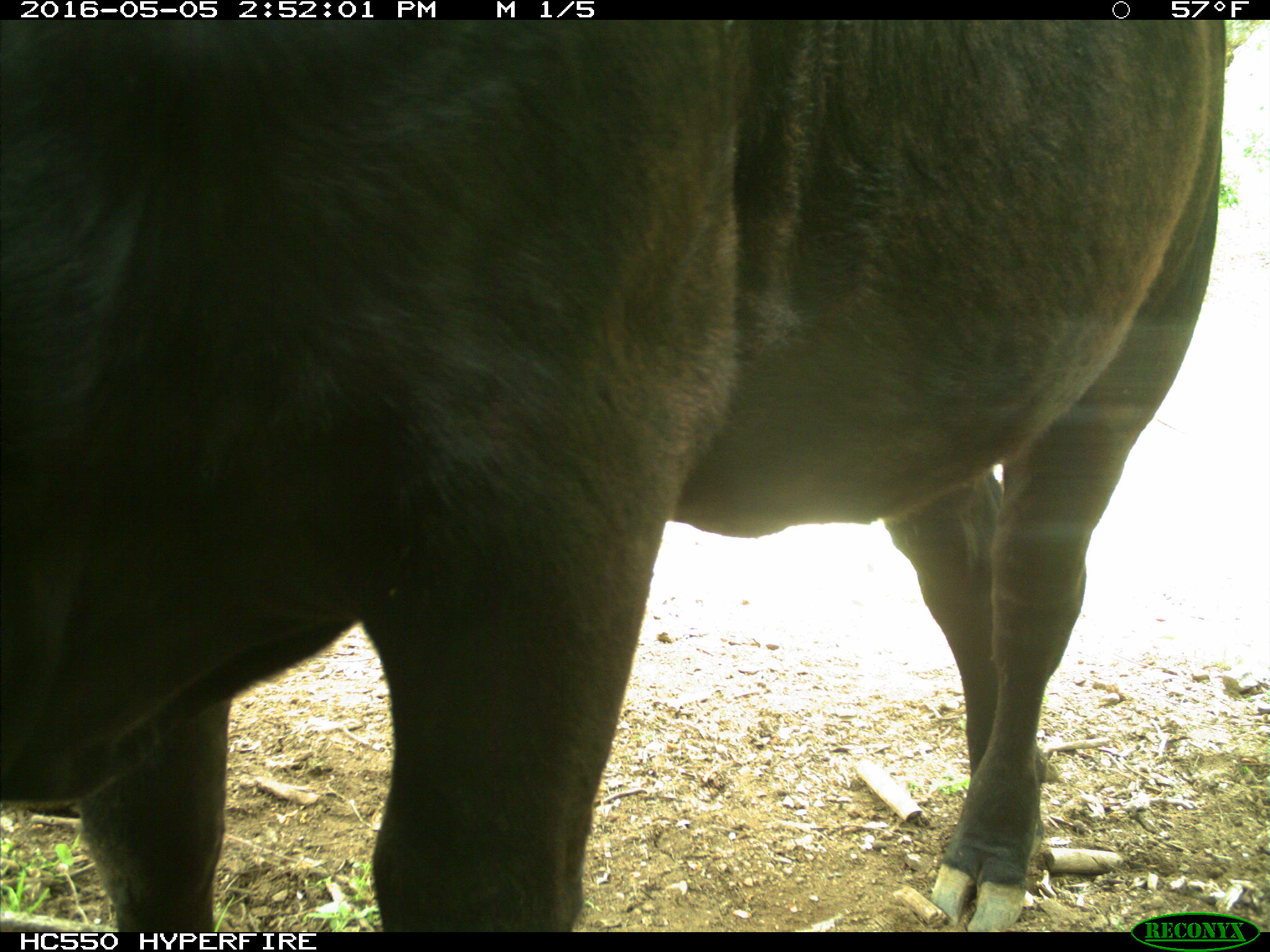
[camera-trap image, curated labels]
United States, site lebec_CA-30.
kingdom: Animalia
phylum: Chordata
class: Mammalia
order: Artiodactyla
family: Bovidae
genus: Bos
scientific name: Bos taurus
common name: domestic cow